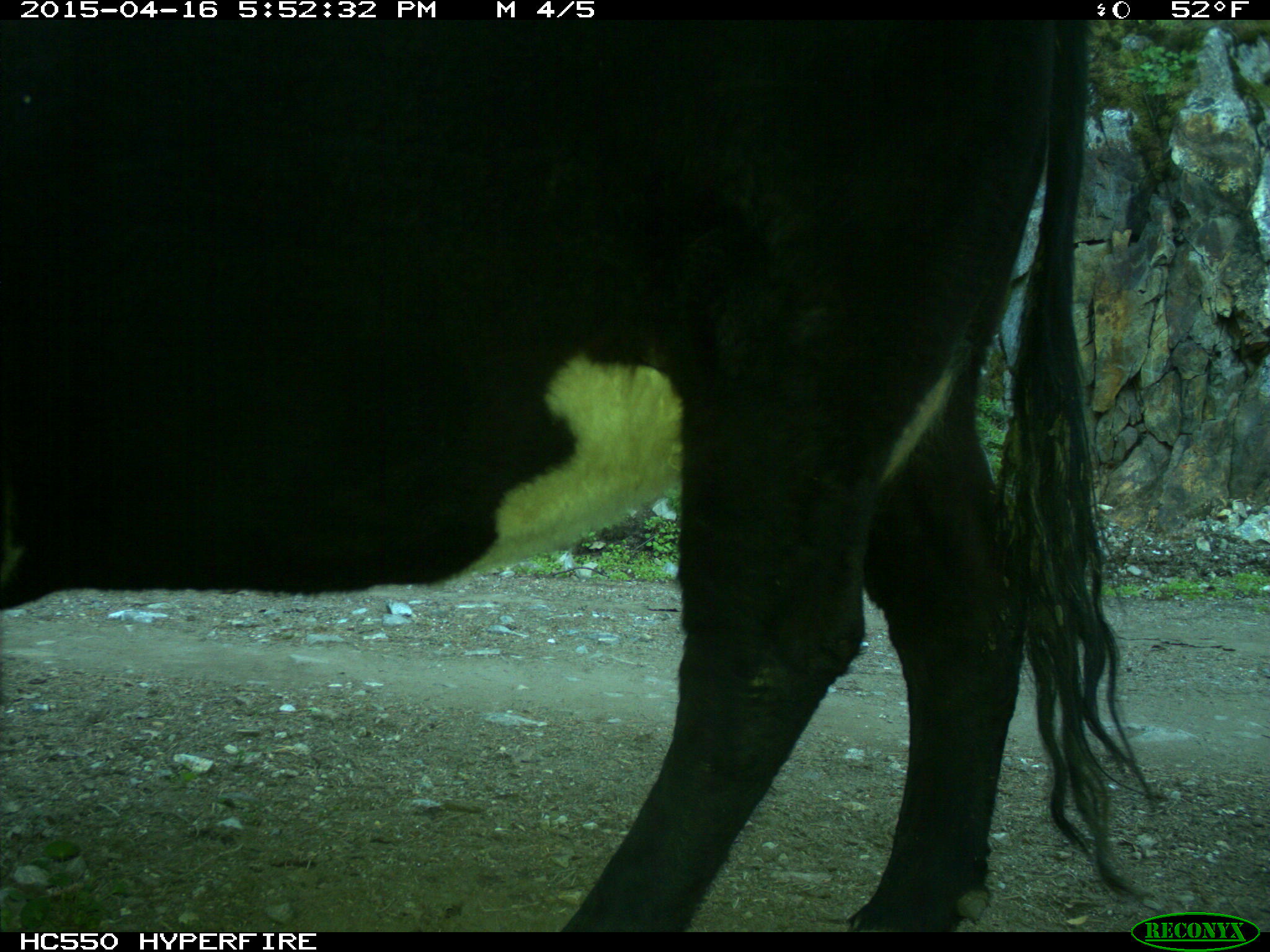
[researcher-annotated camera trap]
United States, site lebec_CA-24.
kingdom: Animalia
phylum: Chordata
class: Mammalia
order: Artiodactyla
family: Bovidae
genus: Bos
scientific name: Bos taurus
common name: domestic cow